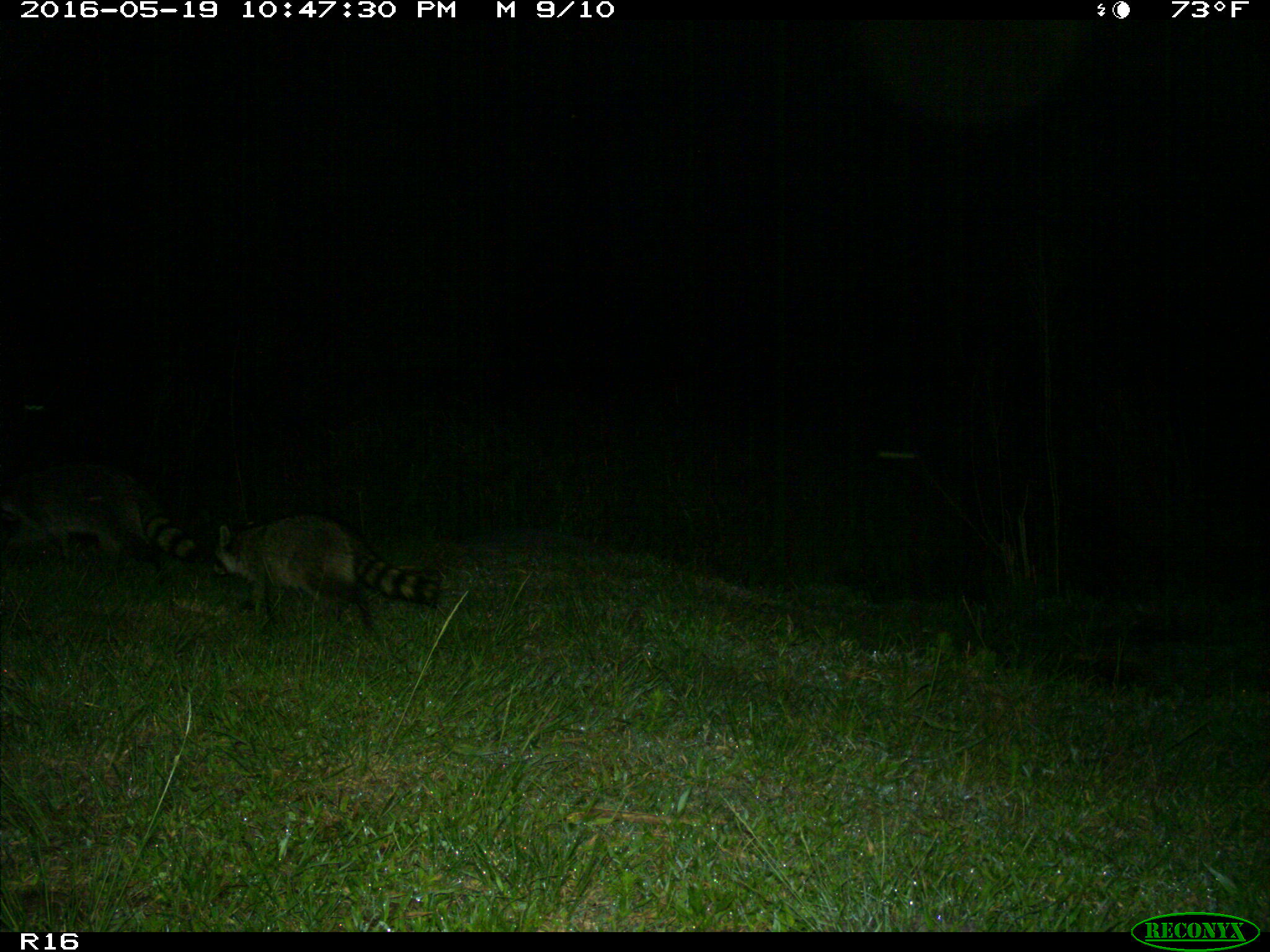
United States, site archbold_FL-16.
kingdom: Animalia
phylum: Chordata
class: Mammalia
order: Carnivora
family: Procyonidae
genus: Procyon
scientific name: Procyon lotor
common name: common raccoon